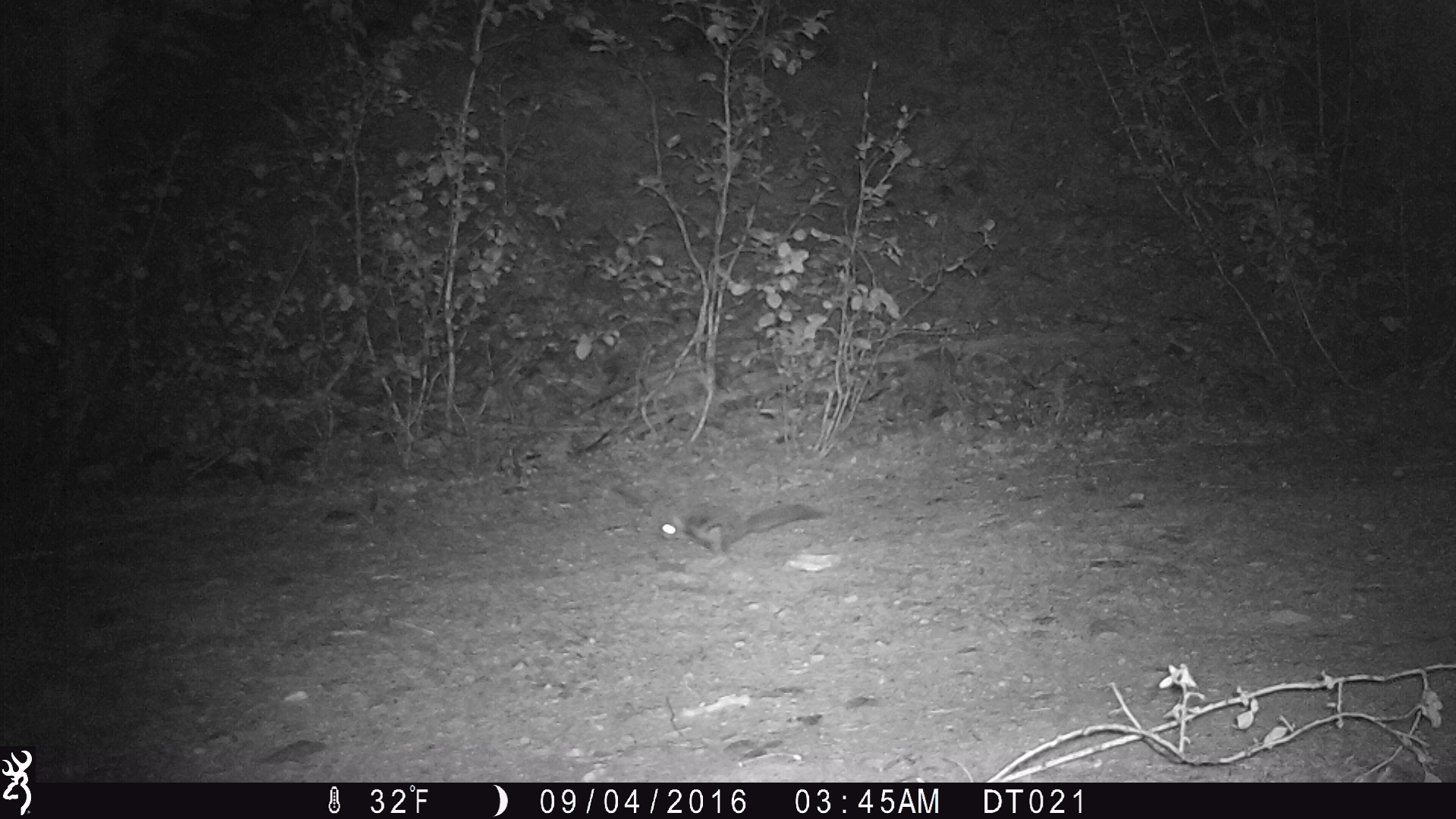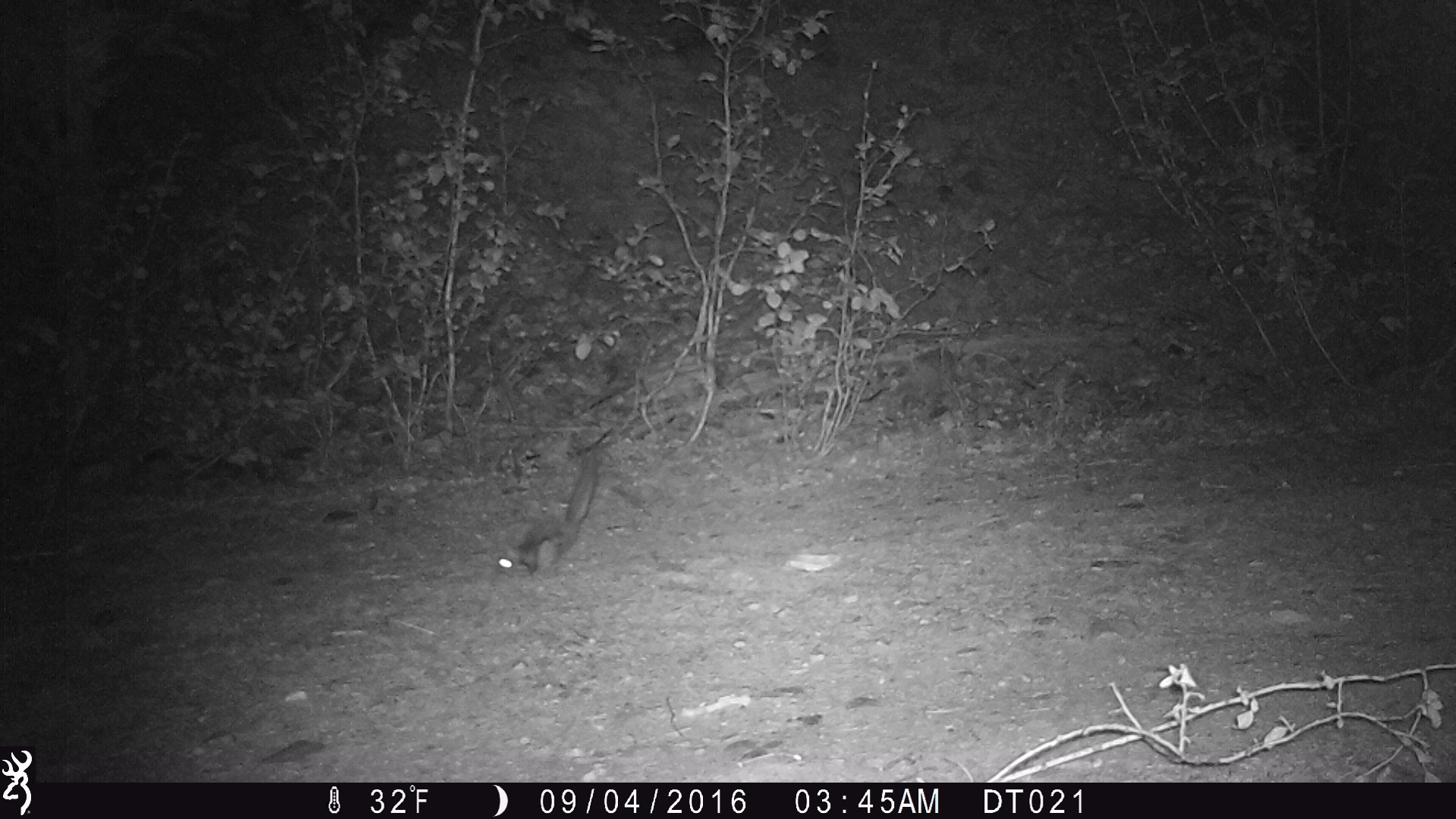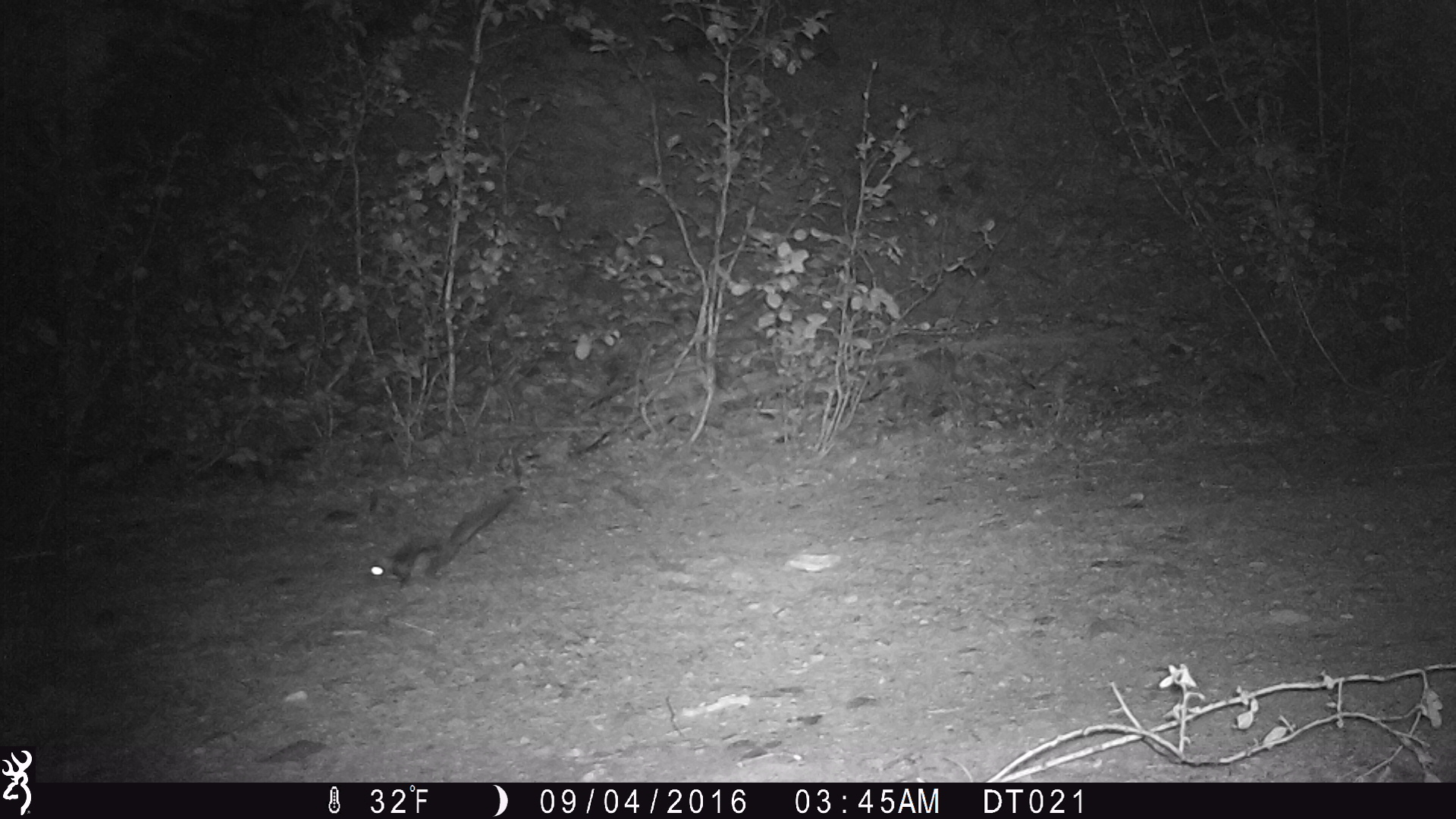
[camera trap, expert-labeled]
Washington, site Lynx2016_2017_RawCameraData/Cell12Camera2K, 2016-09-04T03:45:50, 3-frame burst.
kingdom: Animalia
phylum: Chordata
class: Mammalia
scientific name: Mammalia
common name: small mammal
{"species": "small mammal (Mammalia)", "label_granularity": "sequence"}